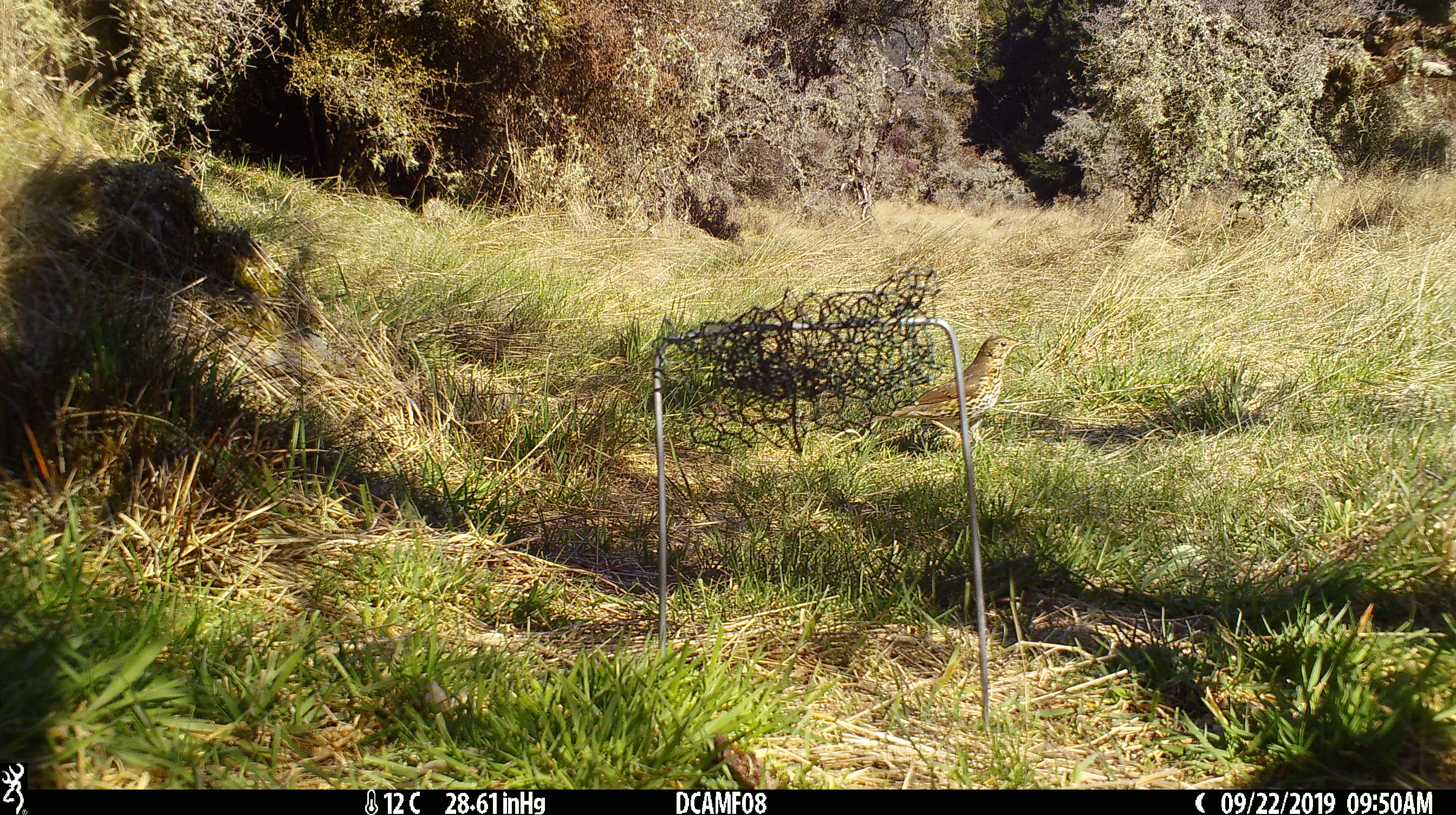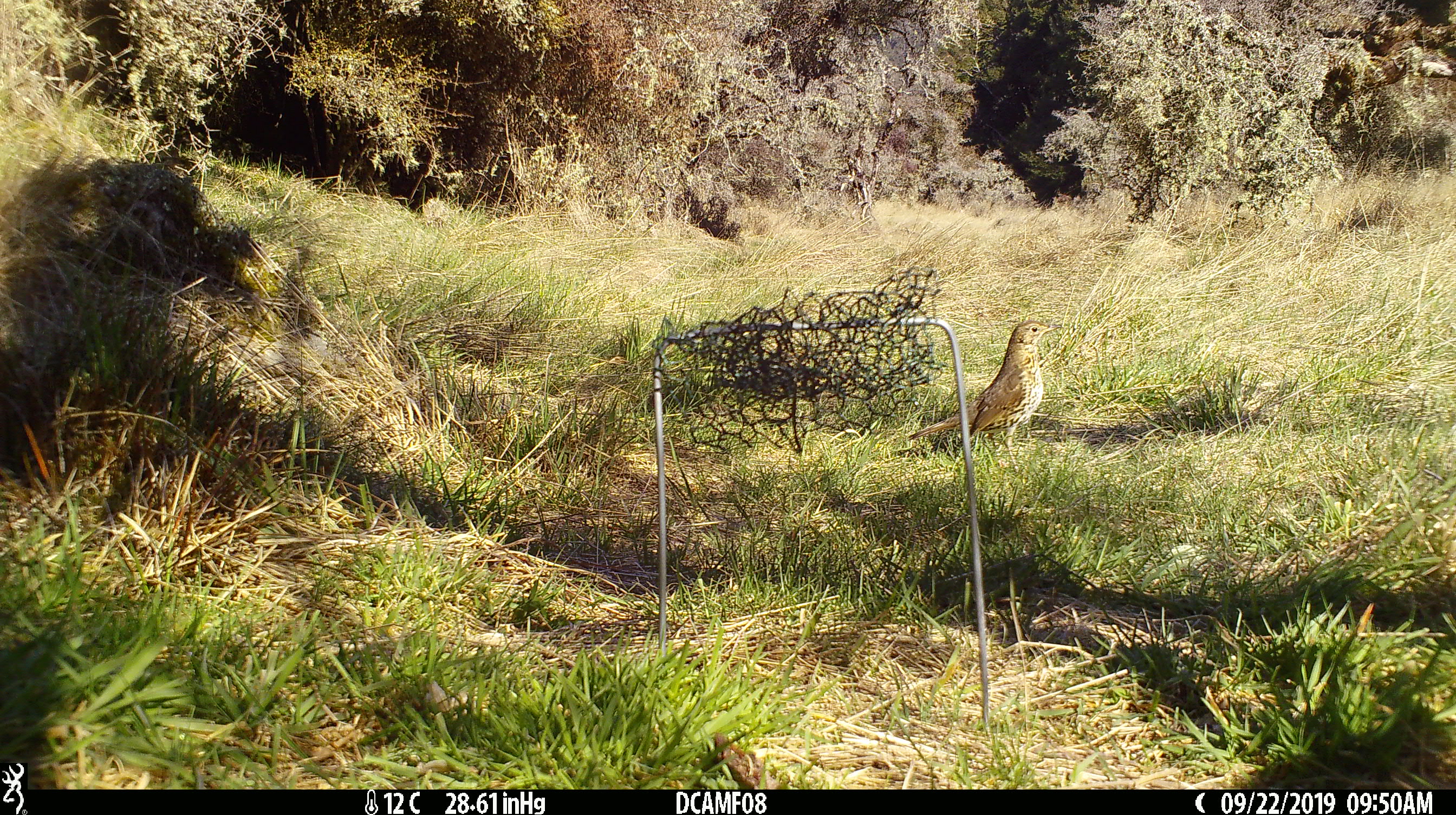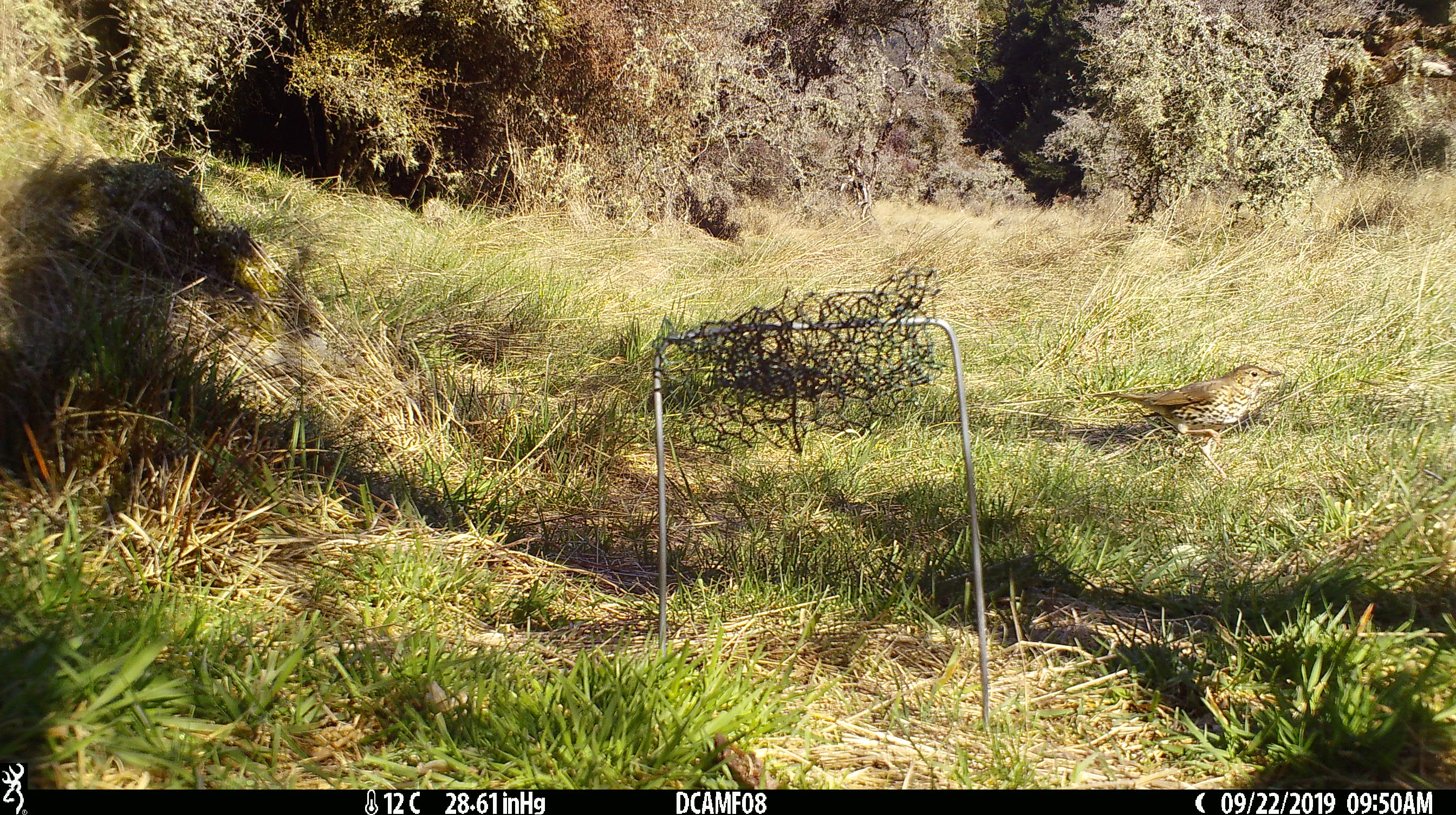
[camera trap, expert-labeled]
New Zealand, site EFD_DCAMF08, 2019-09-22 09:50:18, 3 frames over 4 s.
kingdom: Animalia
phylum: Chordata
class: Aves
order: Passeriformes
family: Turdidae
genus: Turdus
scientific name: Turdus philomelos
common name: song thrush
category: thrush